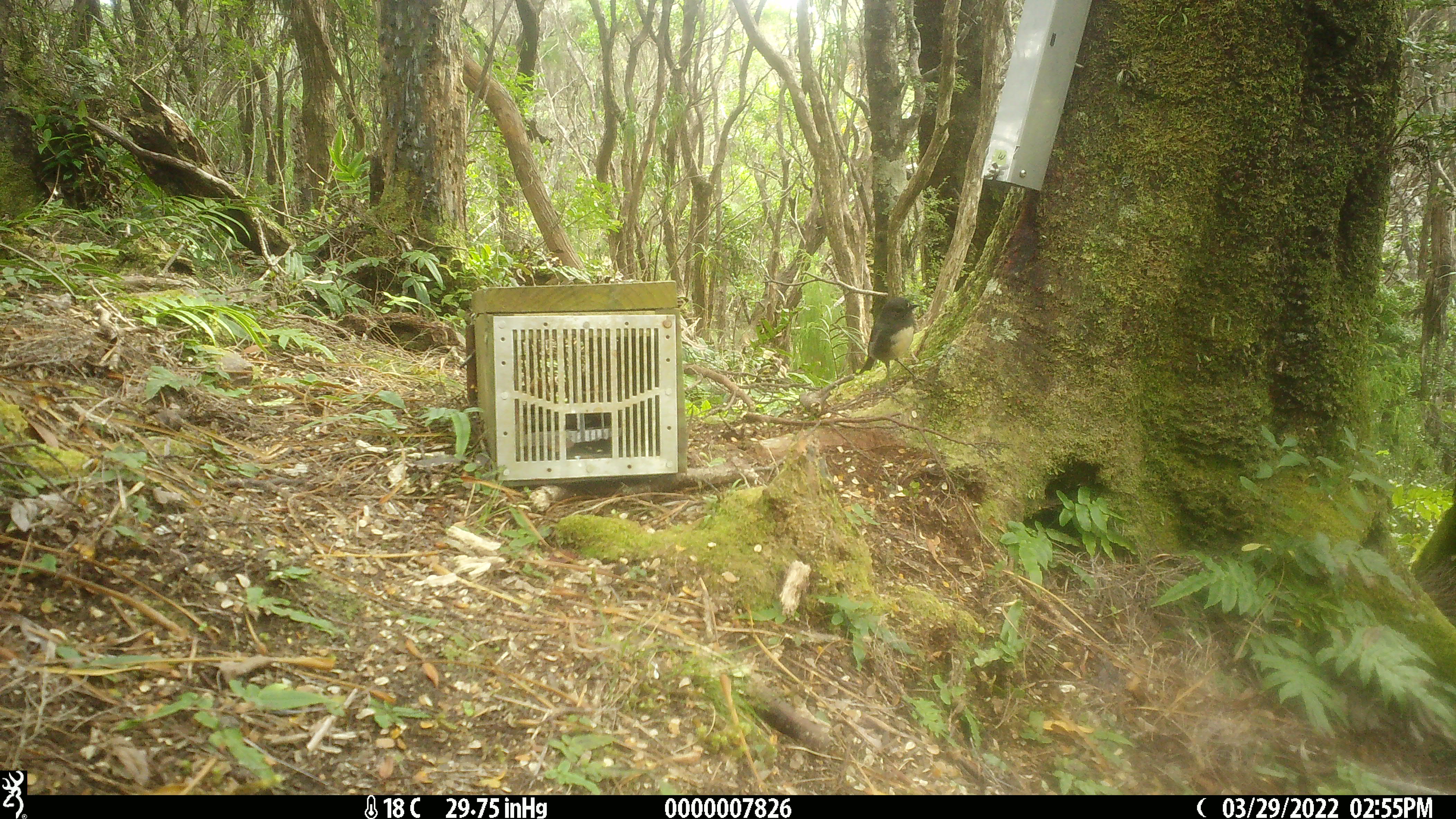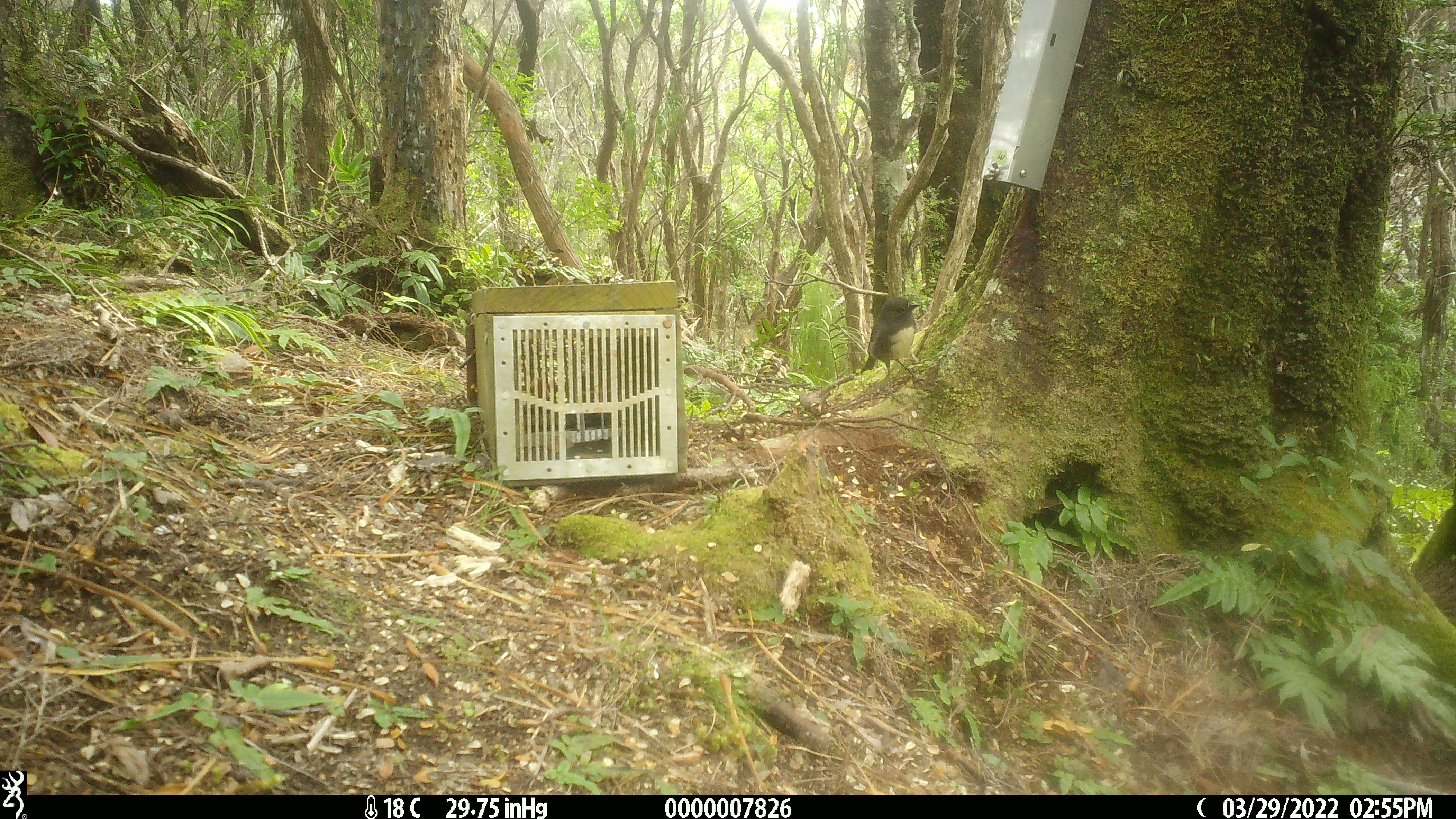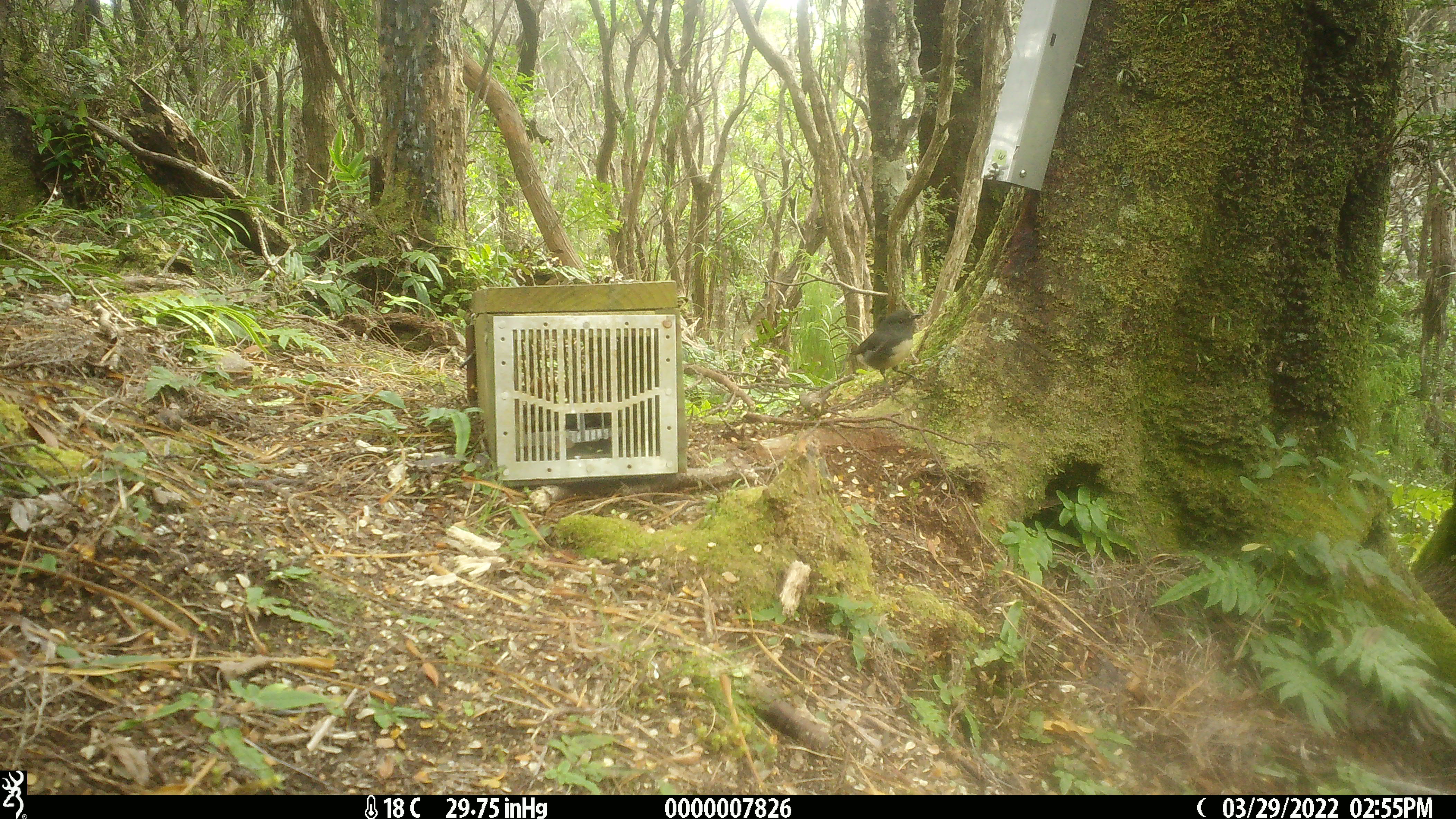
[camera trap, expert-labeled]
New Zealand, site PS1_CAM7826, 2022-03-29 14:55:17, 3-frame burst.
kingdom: Animalia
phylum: Chordata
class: Aves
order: Passeriformes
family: Petroicidae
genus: Petroica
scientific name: Petroica australis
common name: new zealand robin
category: robin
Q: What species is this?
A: Robin (new zealand robin) (Petroica australis).